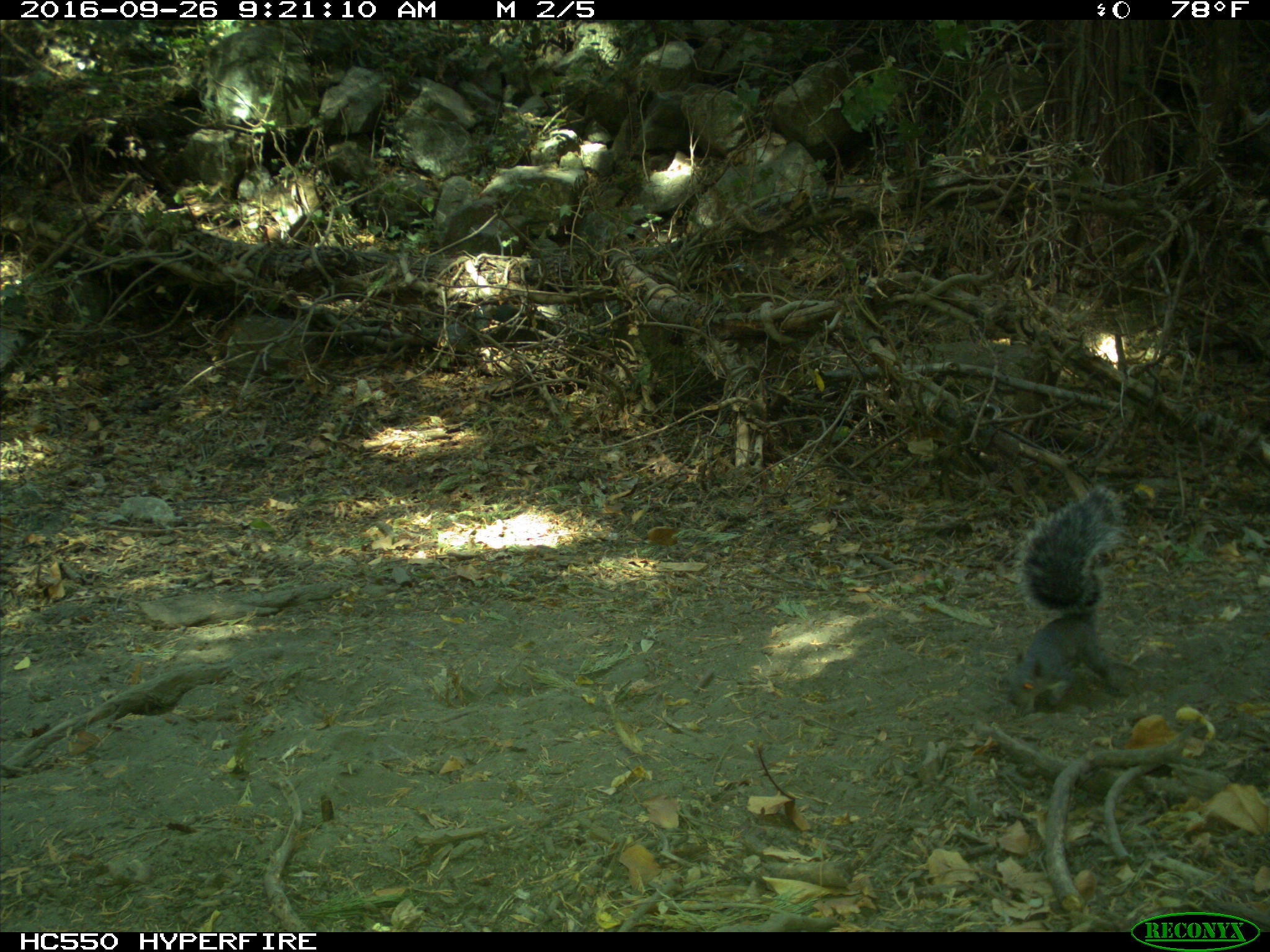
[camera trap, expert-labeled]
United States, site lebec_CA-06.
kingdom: Animalia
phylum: Chordata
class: Mammalia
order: Rodentia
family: Sciuridae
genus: Sciurus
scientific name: Sciurus carolinensis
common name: eastern gray squirrel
Sciurus carolinensis (eastern gray squirrel).